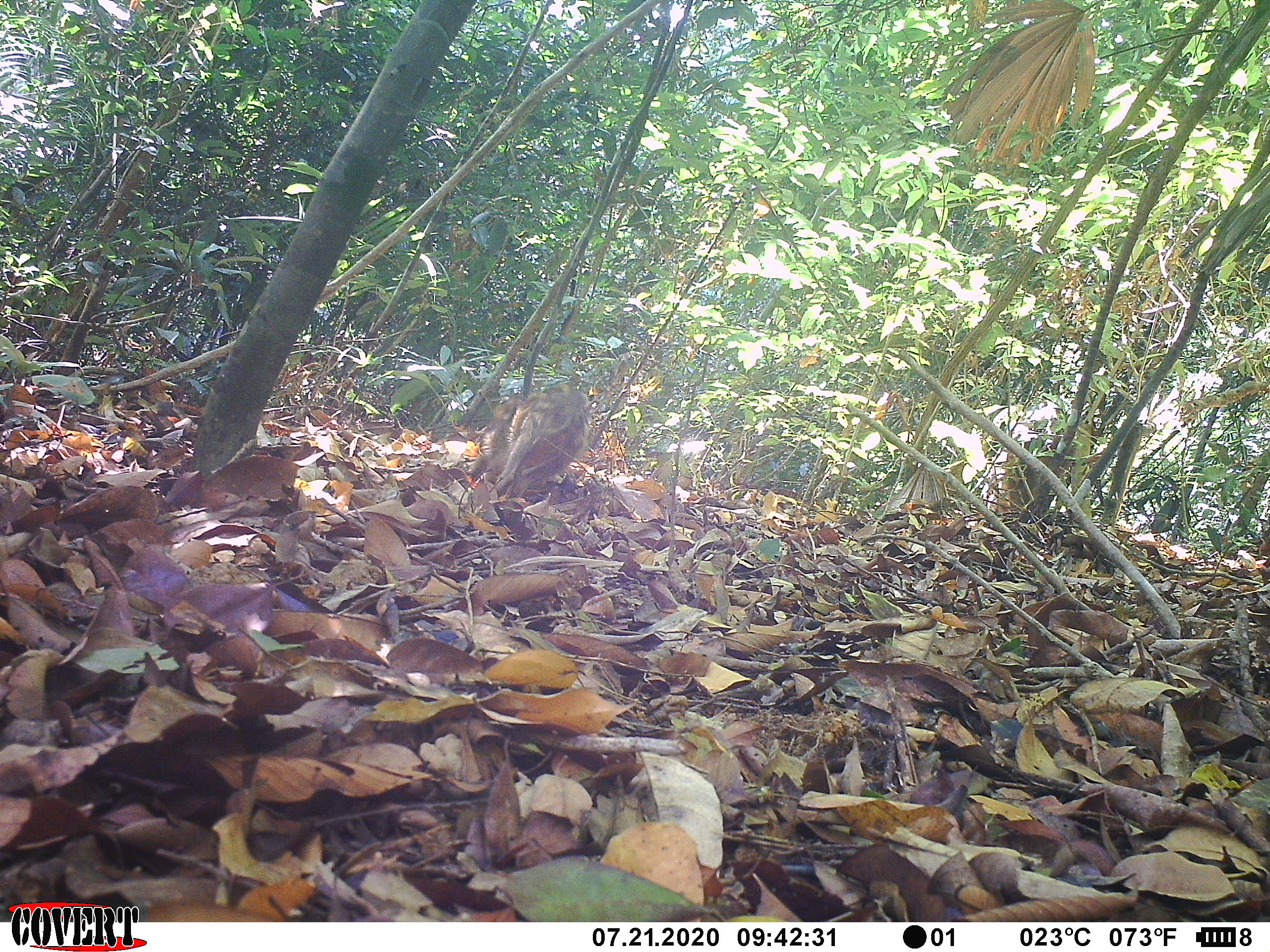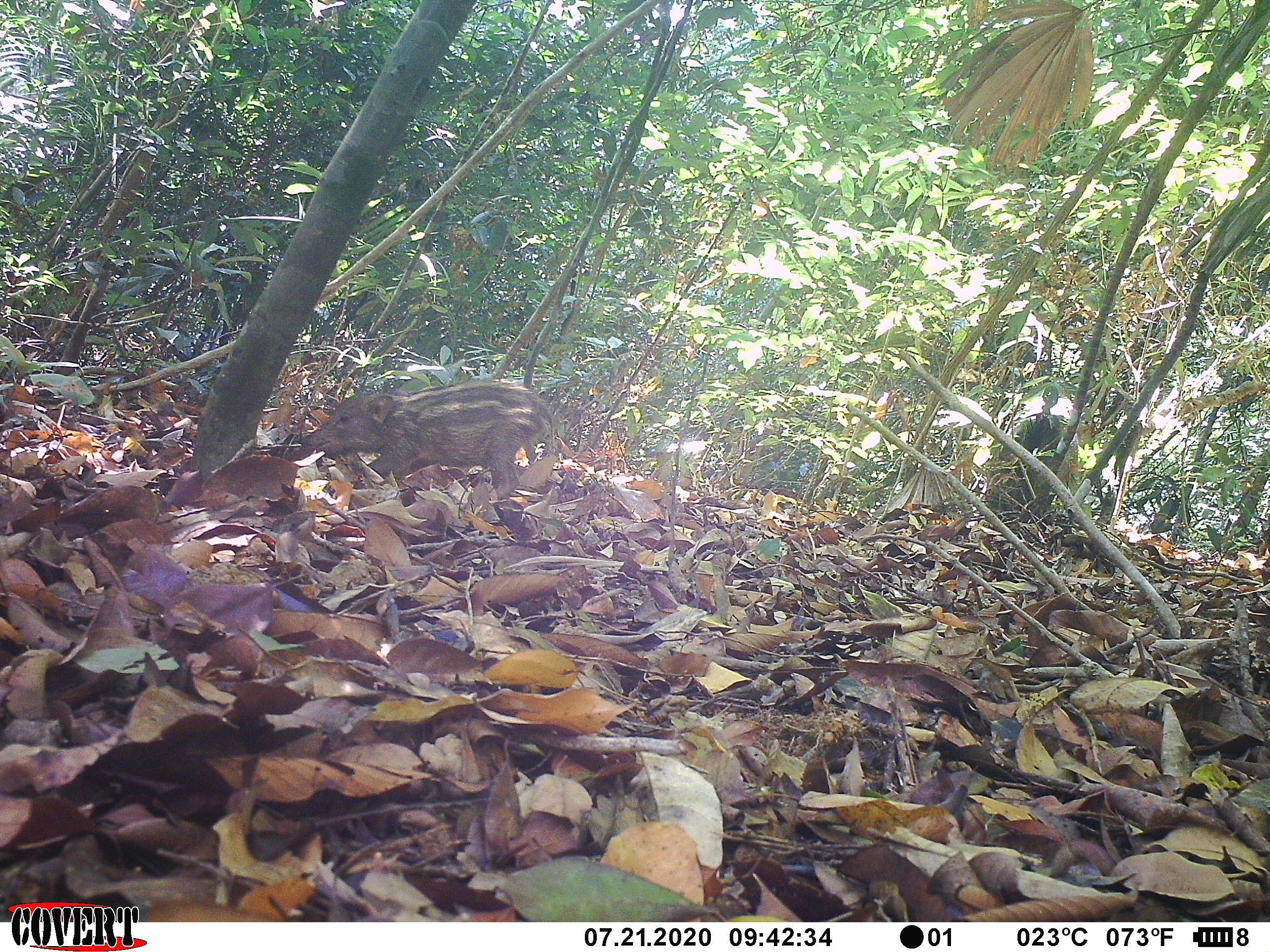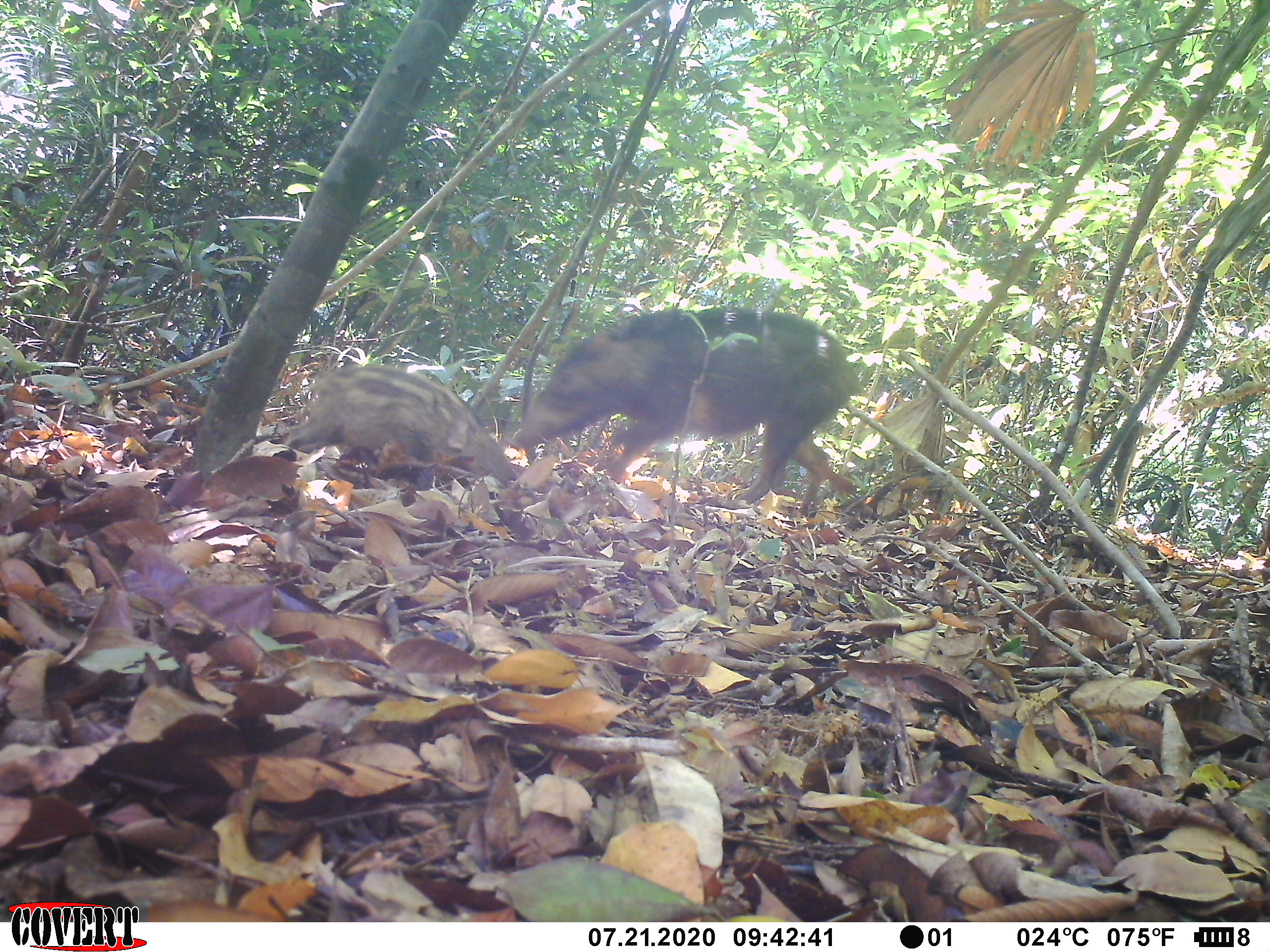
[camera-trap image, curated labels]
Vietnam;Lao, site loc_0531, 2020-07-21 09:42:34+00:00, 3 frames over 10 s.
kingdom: Animalia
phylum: Chordata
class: Mammalia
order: Artiodactyla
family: Suidae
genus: Sus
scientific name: Sus scrofa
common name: eurasian wild pig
Eurasian wild pig (Sus scrofa). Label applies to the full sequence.